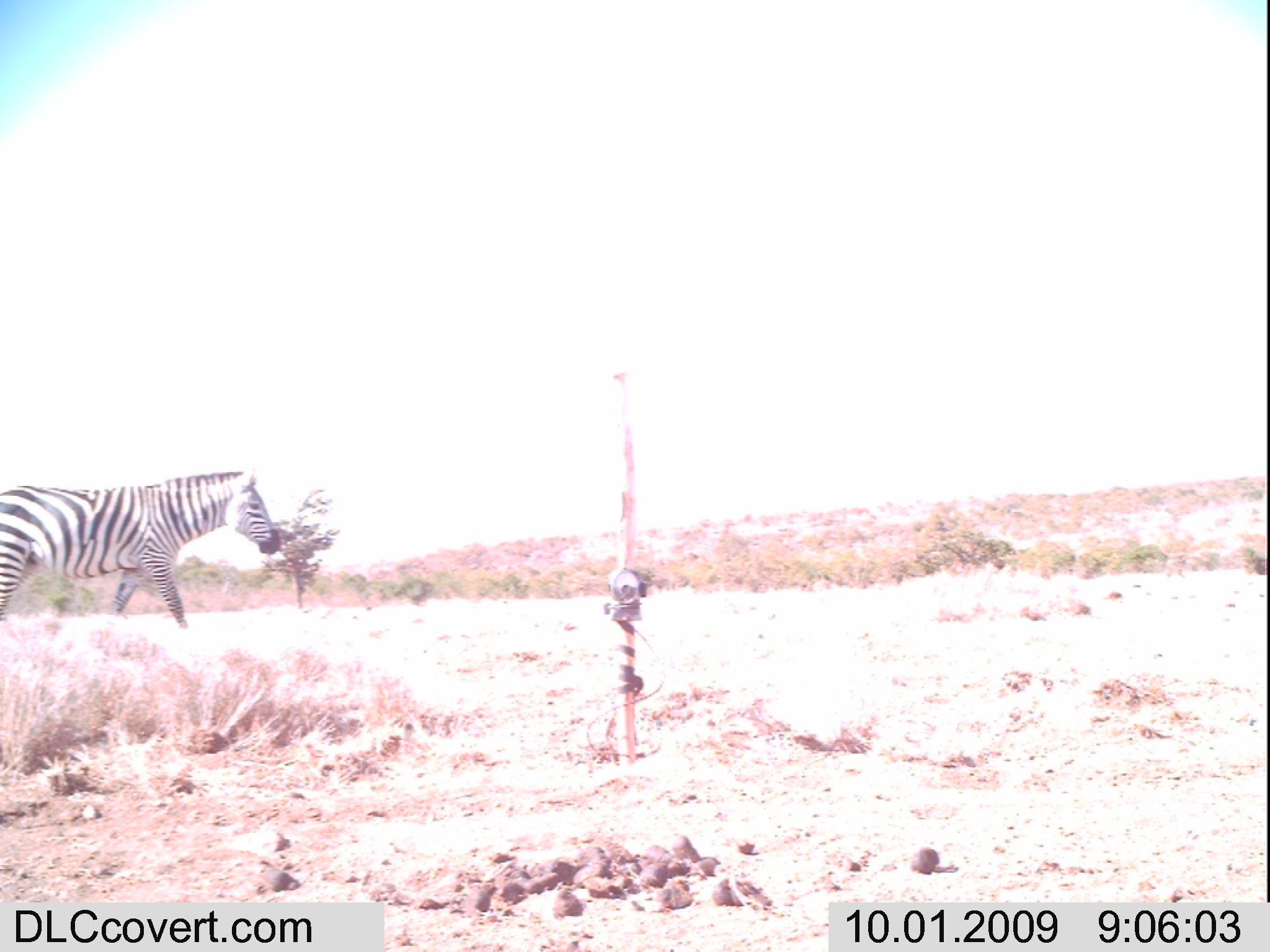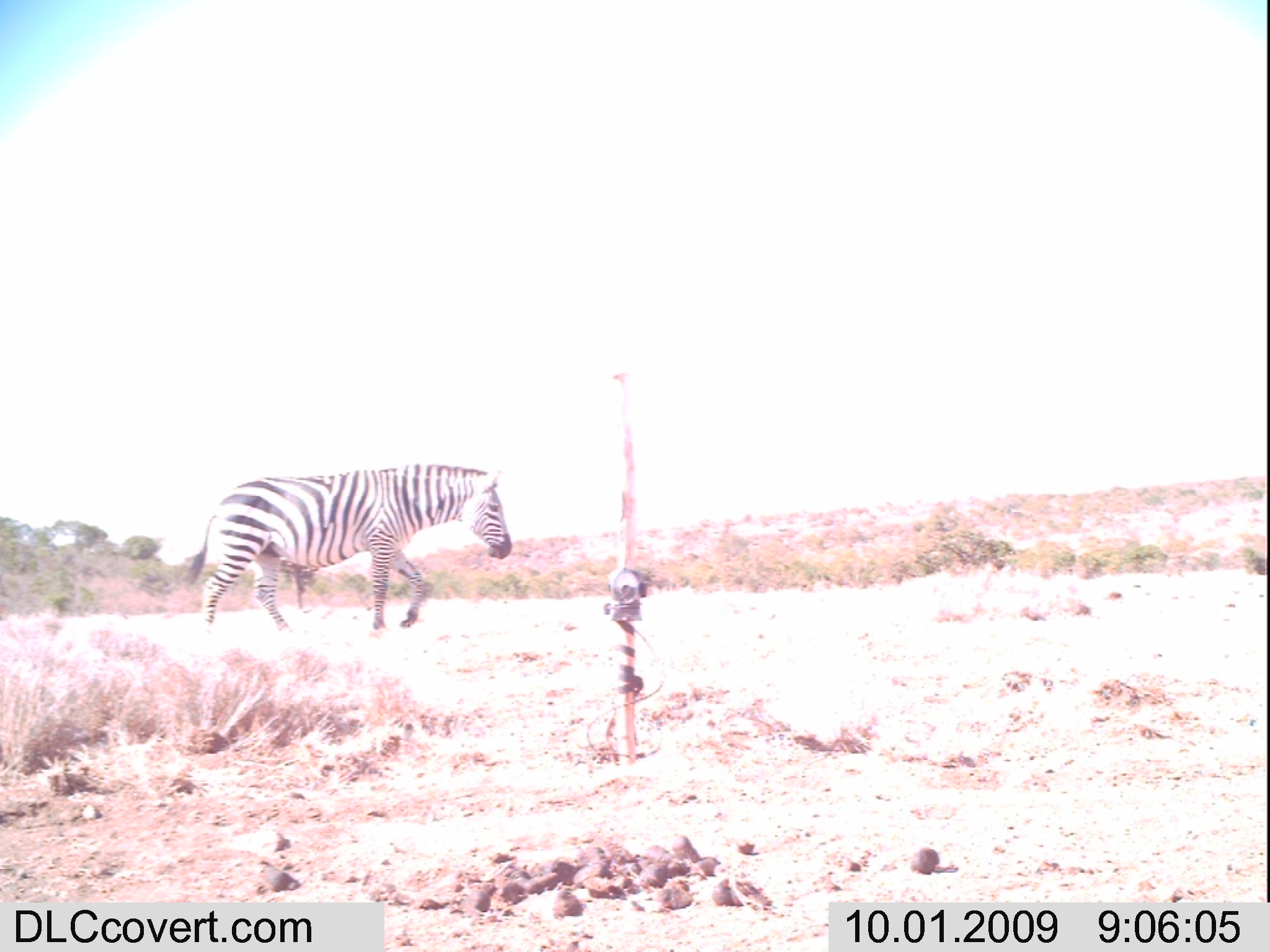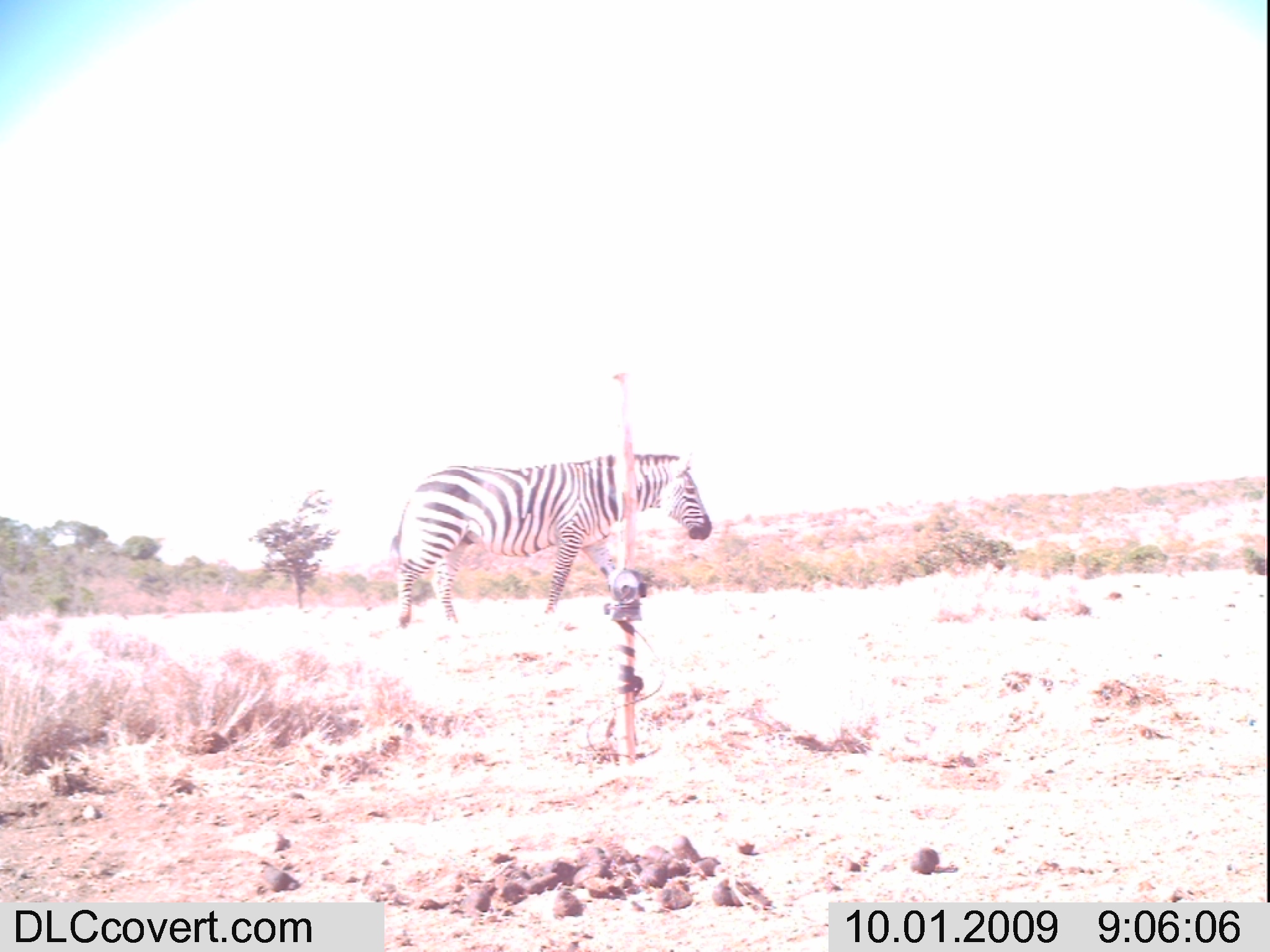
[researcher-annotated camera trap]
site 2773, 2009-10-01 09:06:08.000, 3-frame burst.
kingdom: Animalia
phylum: Chordata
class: Mammalia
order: Perissodactyla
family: Equidae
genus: Equus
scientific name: Equus quagga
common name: plains zebra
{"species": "Equus quagga (plains zebra)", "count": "1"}